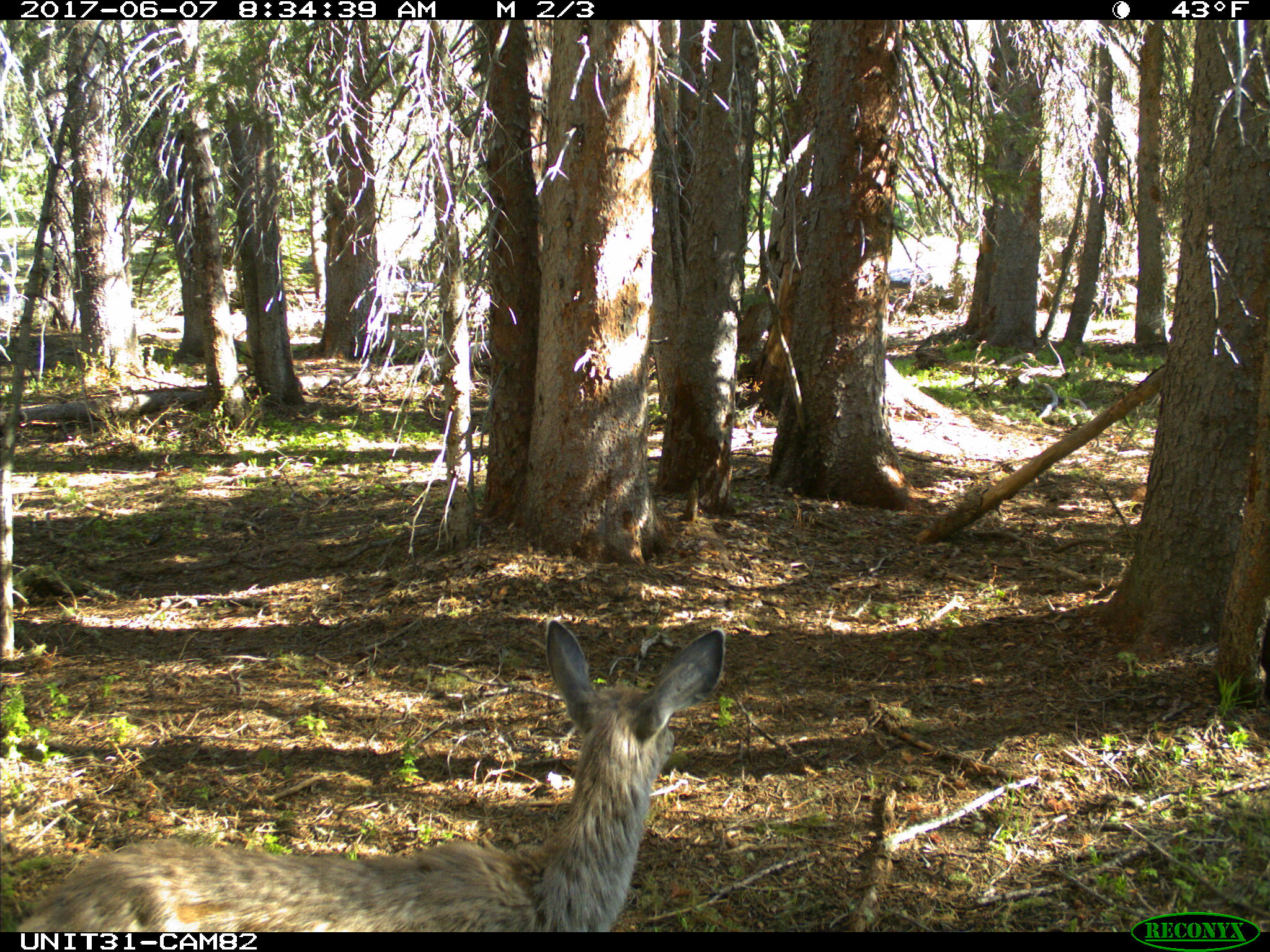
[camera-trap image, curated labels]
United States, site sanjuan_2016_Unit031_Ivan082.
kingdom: Animalia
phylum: Chordata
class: Mammalia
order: Artiodactyla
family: Cervidae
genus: Odocoileus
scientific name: Odocoileus hemionus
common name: mule deer